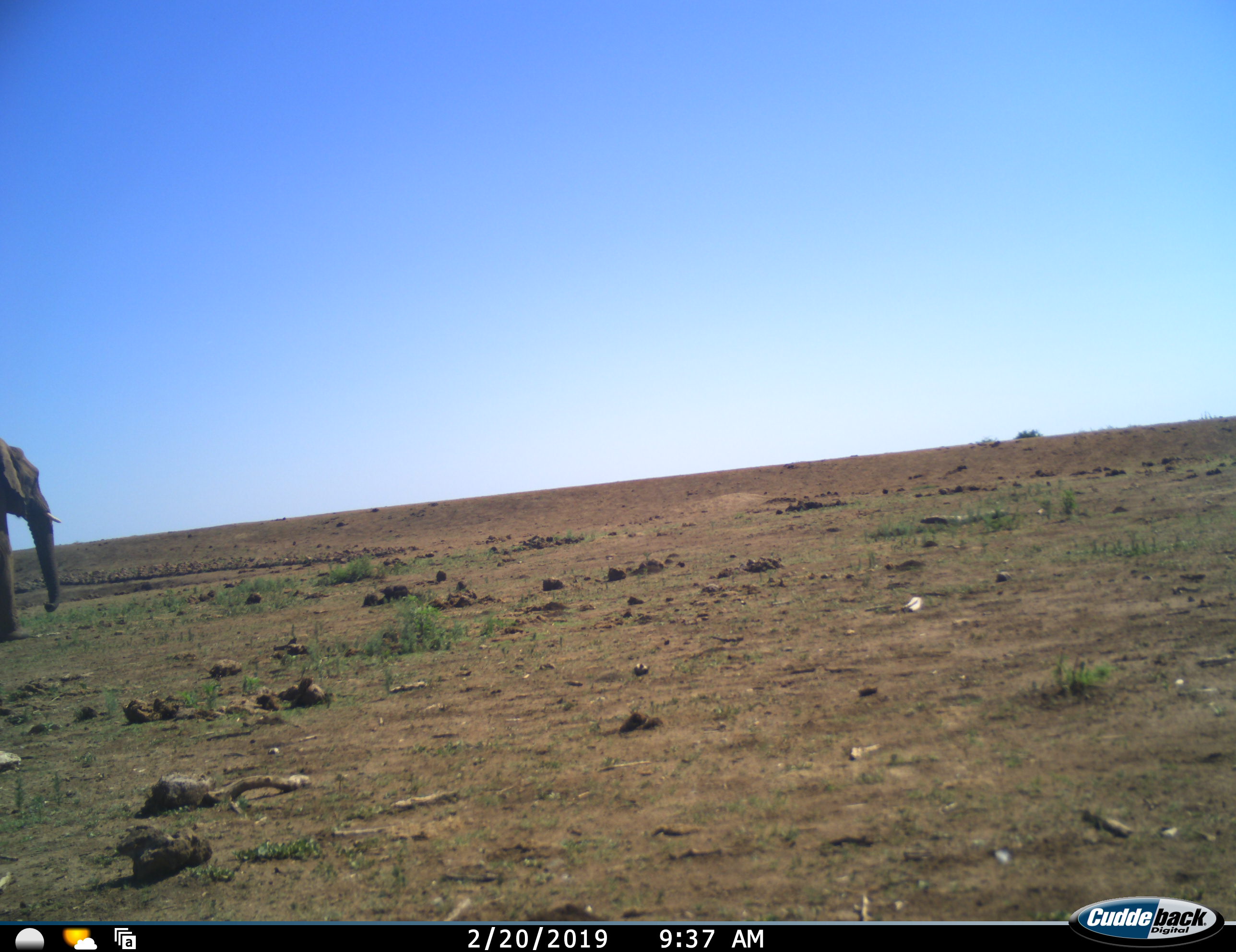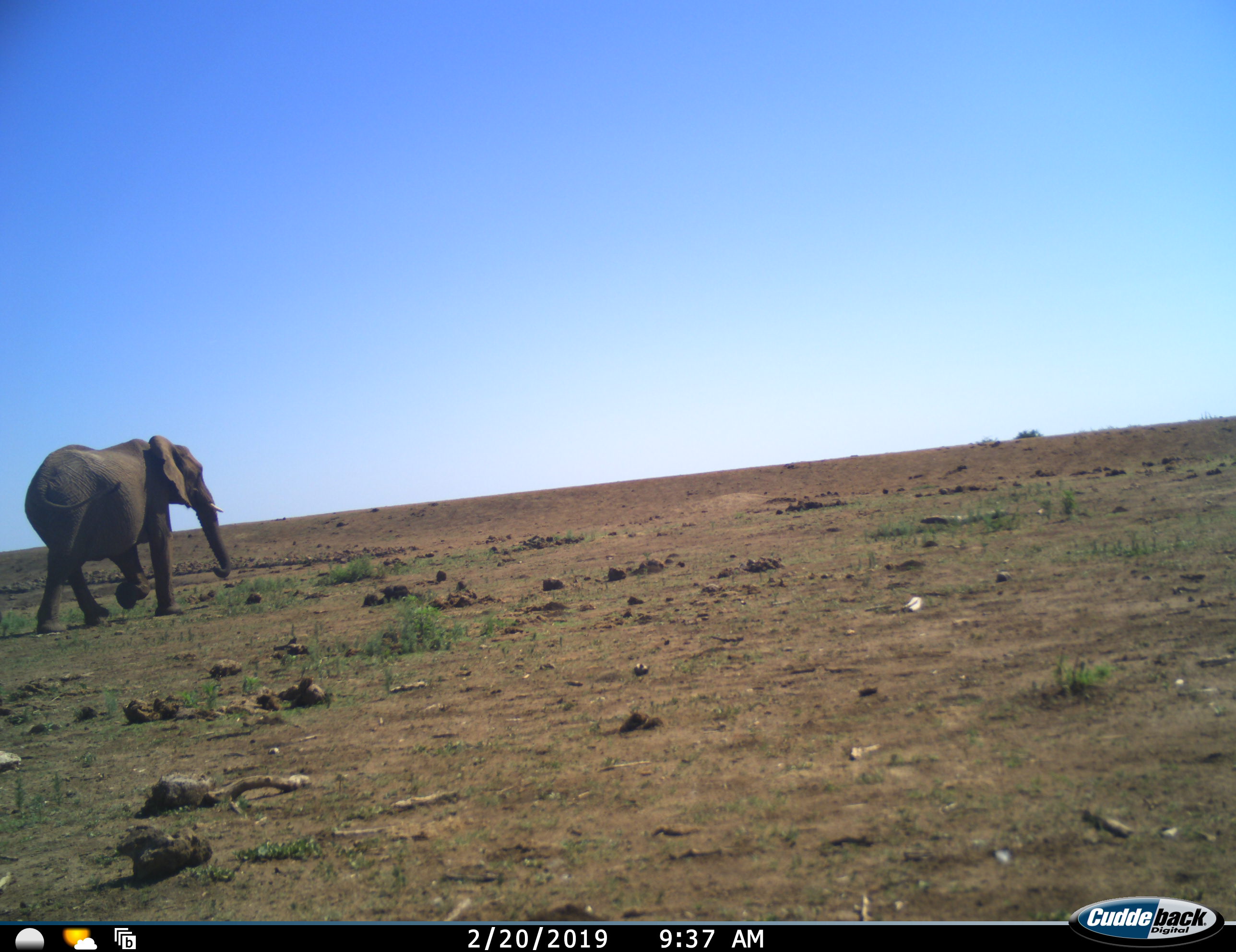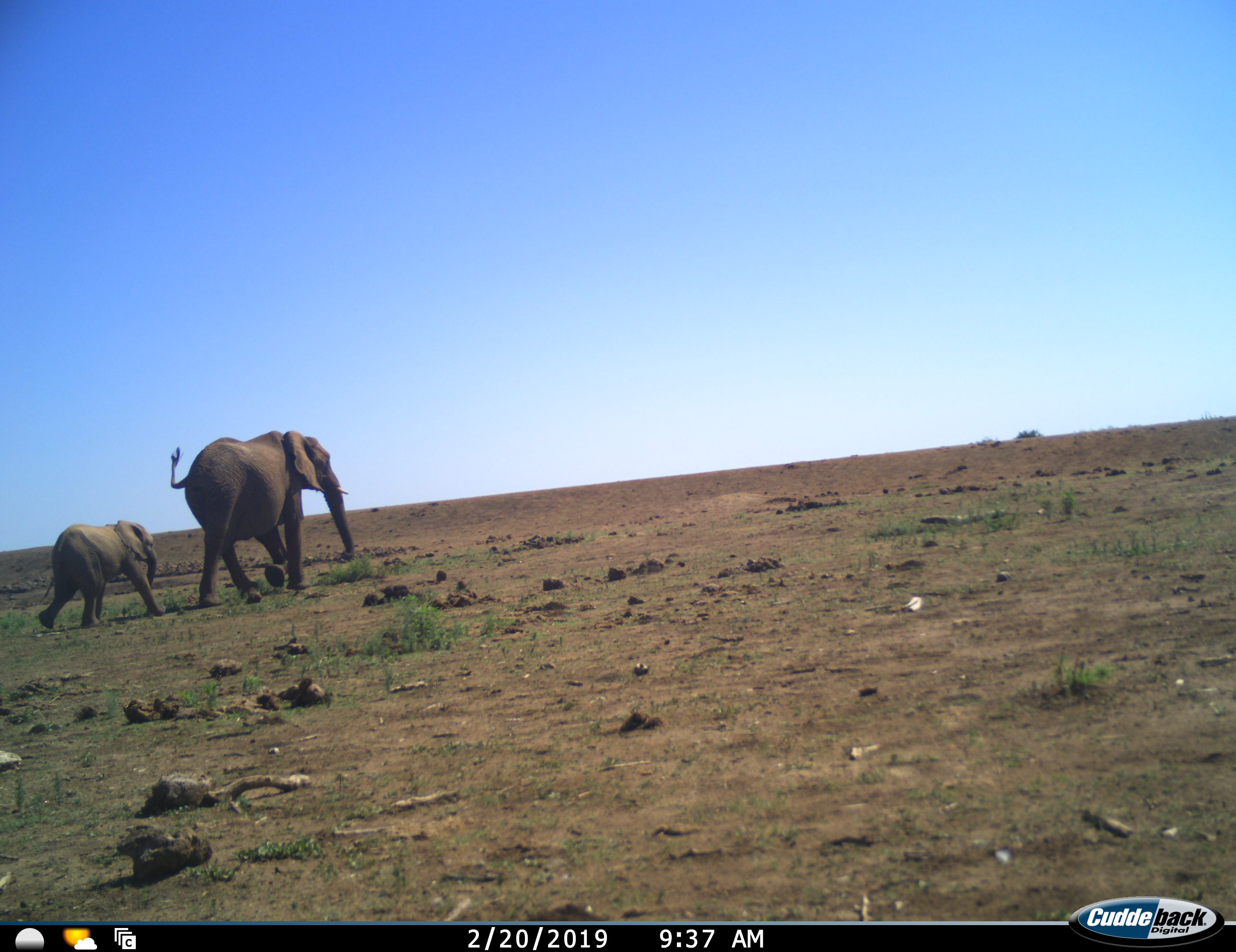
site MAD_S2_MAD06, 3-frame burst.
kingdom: Animalia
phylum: Chordata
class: Mammalia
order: Proboscidea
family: Elephantidae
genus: Loxodonta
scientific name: Loxodonta africana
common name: african bush elephant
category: elephant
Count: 2.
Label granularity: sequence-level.